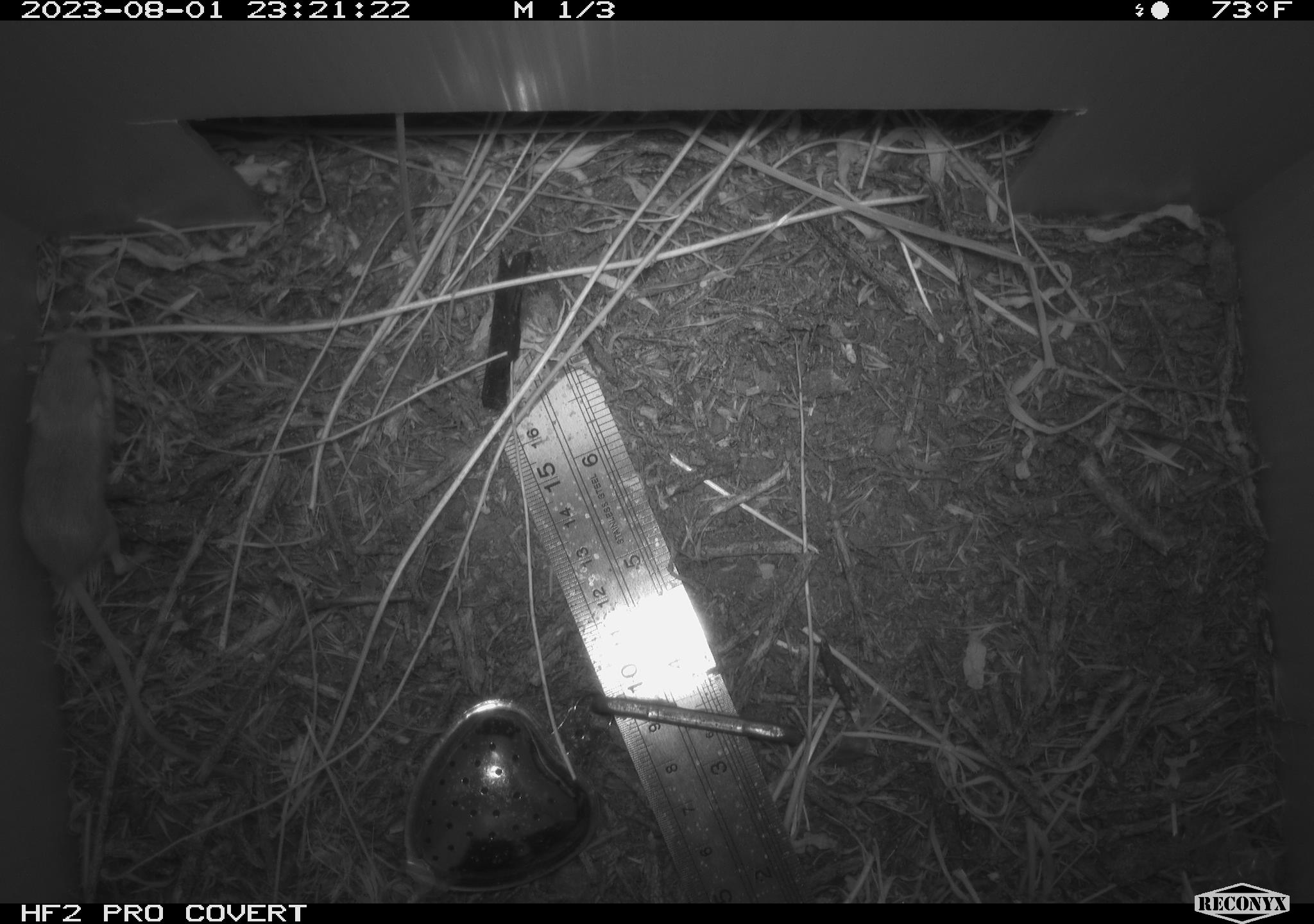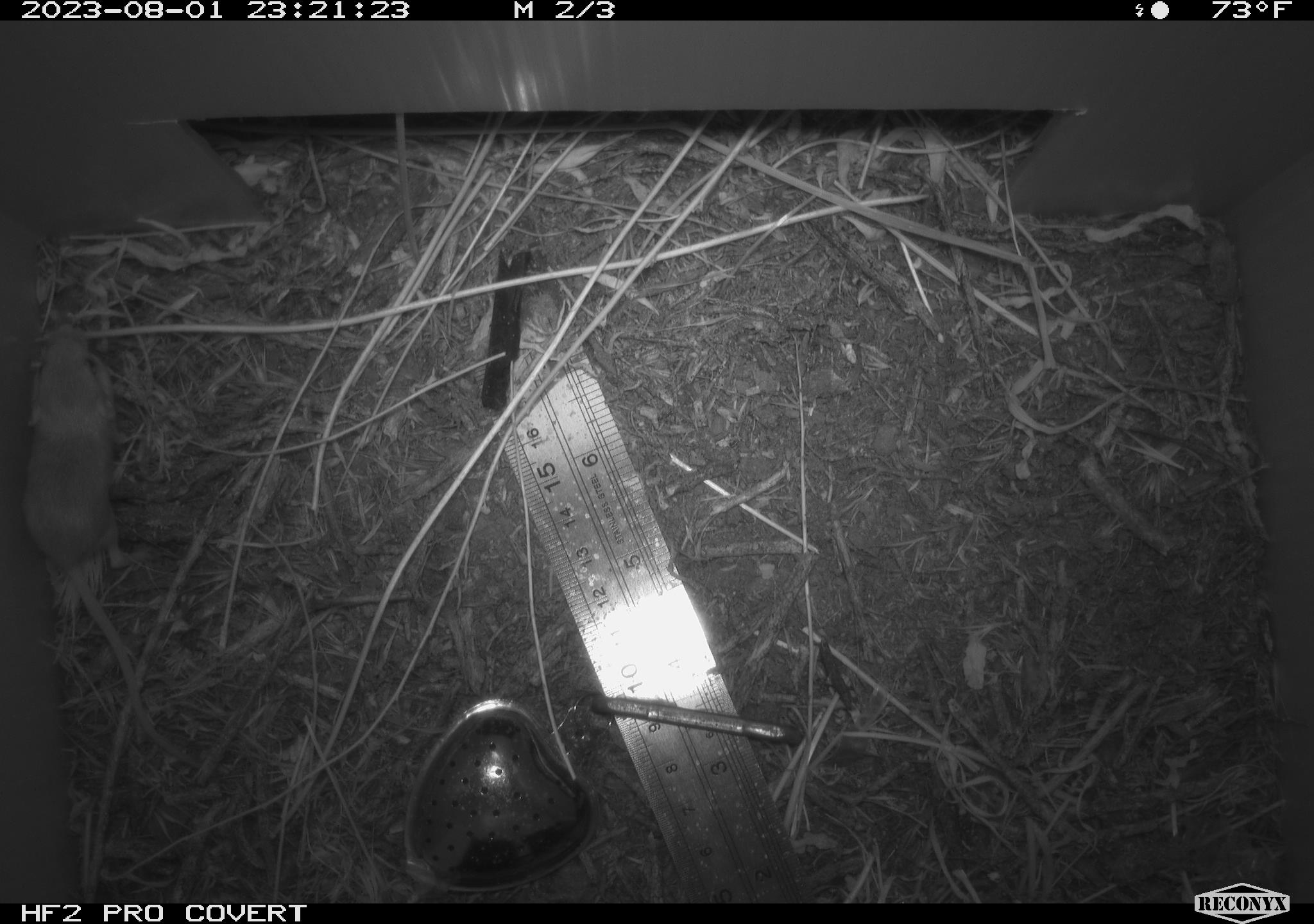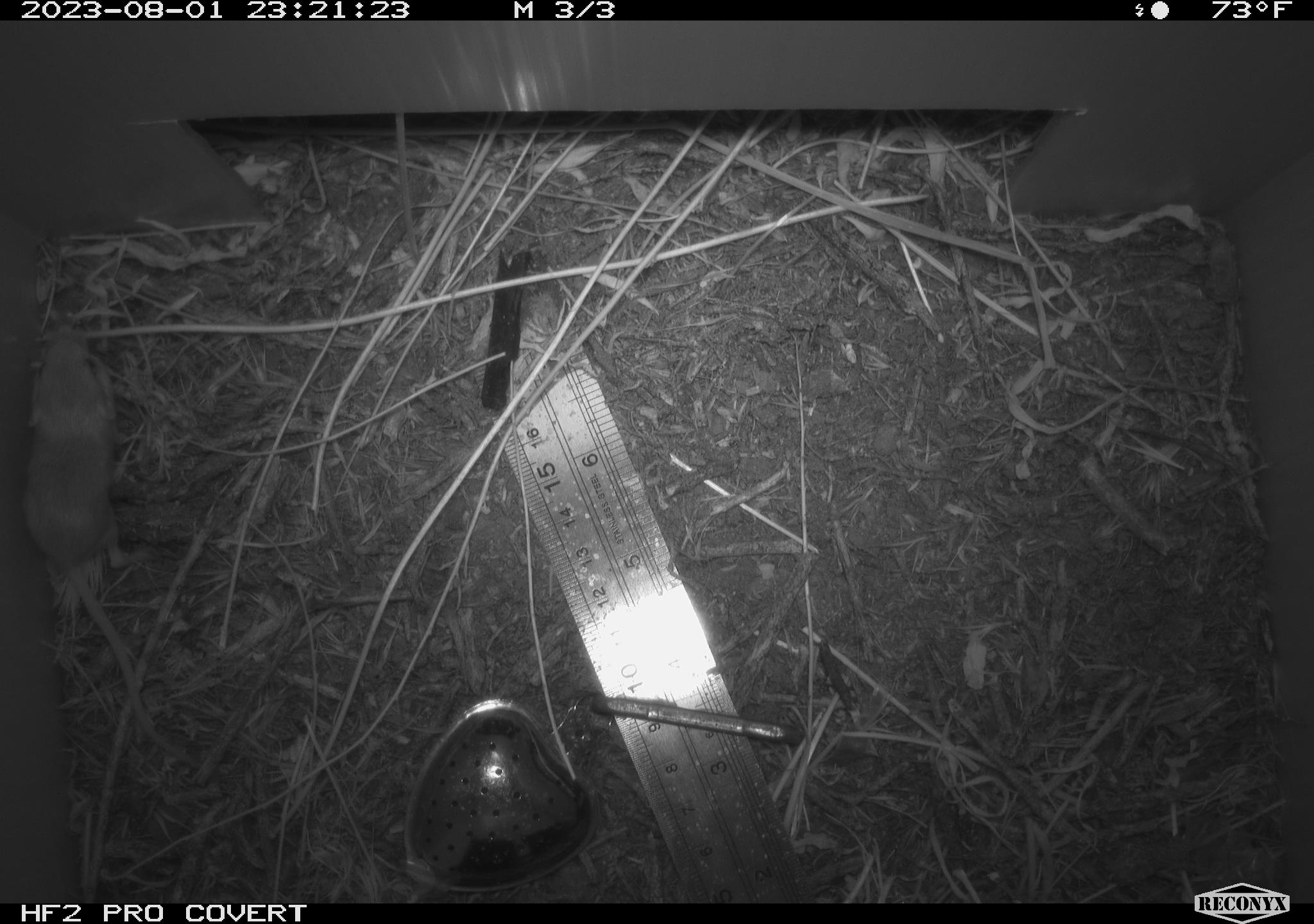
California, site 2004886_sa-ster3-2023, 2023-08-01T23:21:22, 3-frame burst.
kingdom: Animalia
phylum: Chordata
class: Mammalia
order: Rodentia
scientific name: Rodentia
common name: mouse species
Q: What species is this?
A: Mouse species (Rodentia).